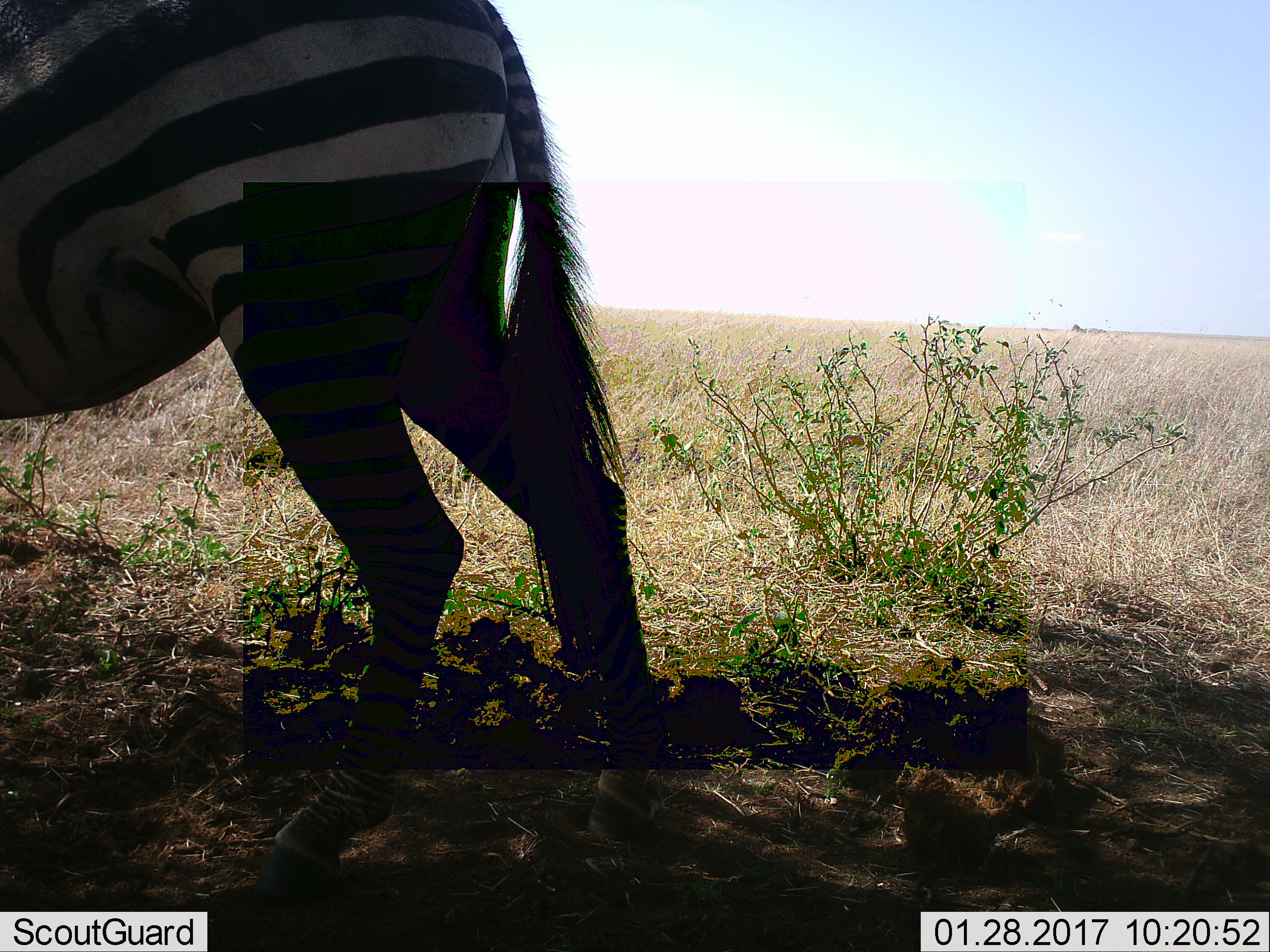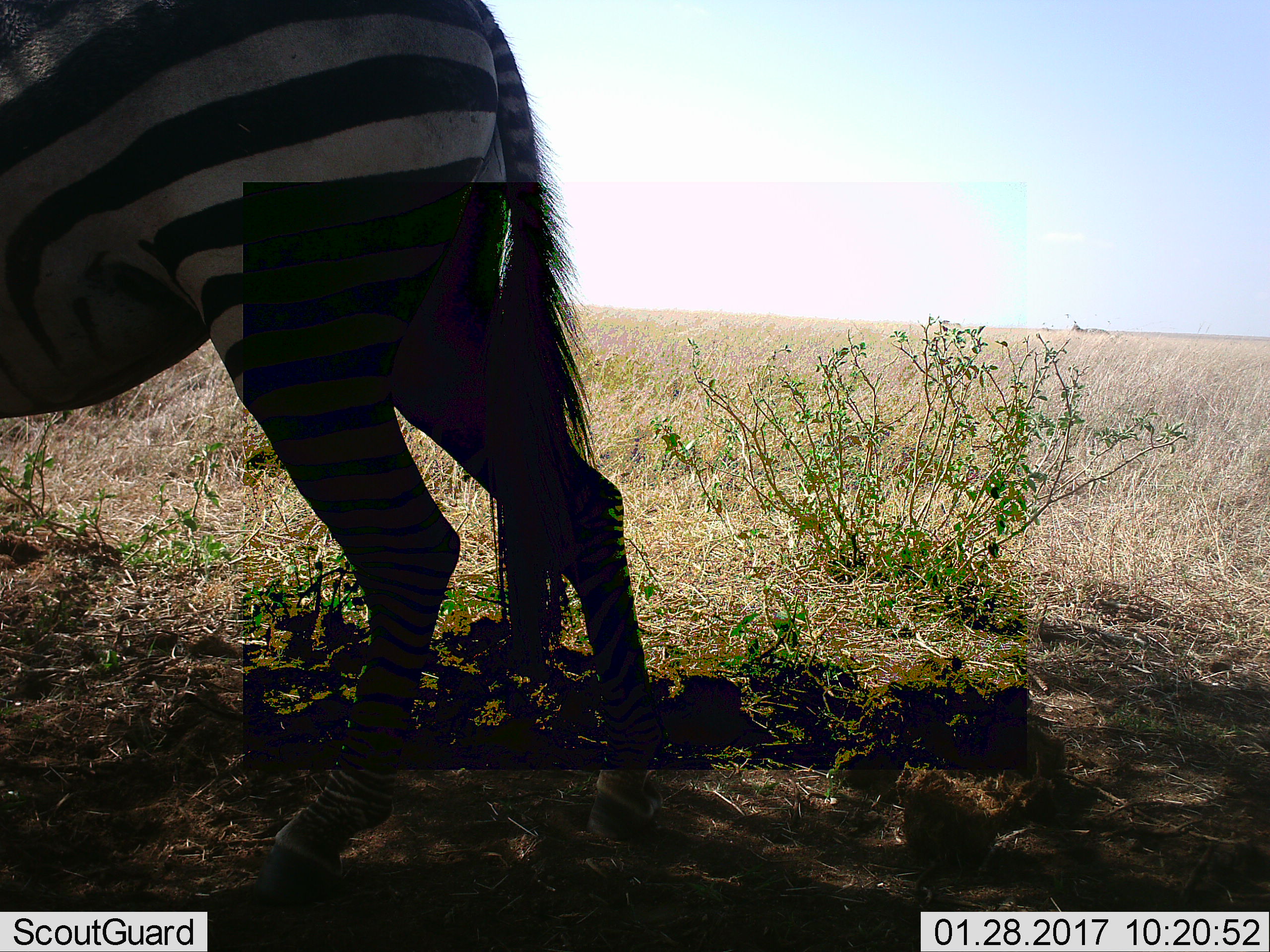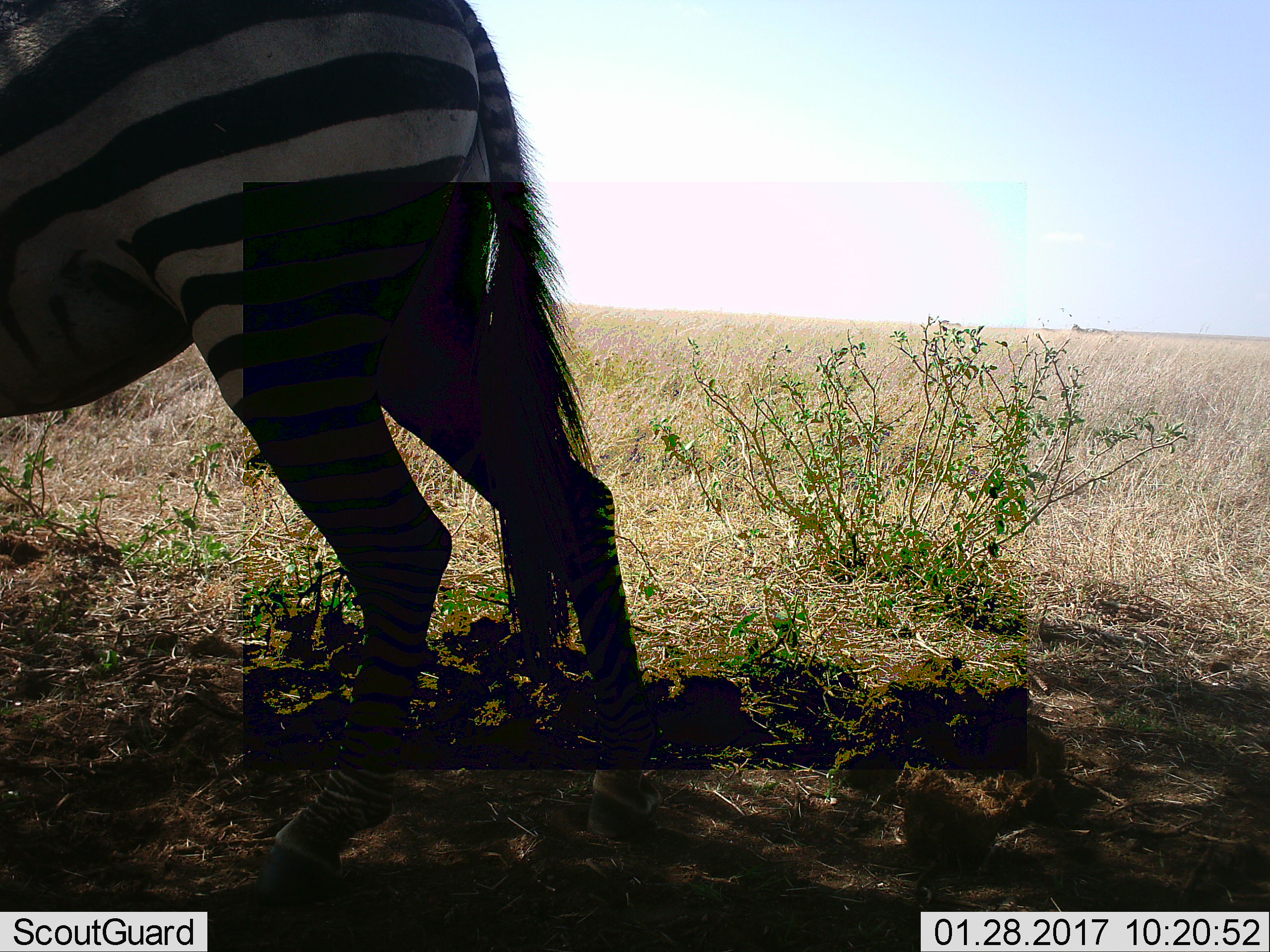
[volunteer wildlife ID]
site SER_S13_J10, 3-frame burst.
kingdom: Animalia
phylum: Chordata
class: Mammalia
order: Perissodactyla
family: Equidae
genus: Equus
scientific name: Equus quagga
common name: plains zebra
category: zebraplains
Zebraplains (plains zebra) (Equus quagga), count 1. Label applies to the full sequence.